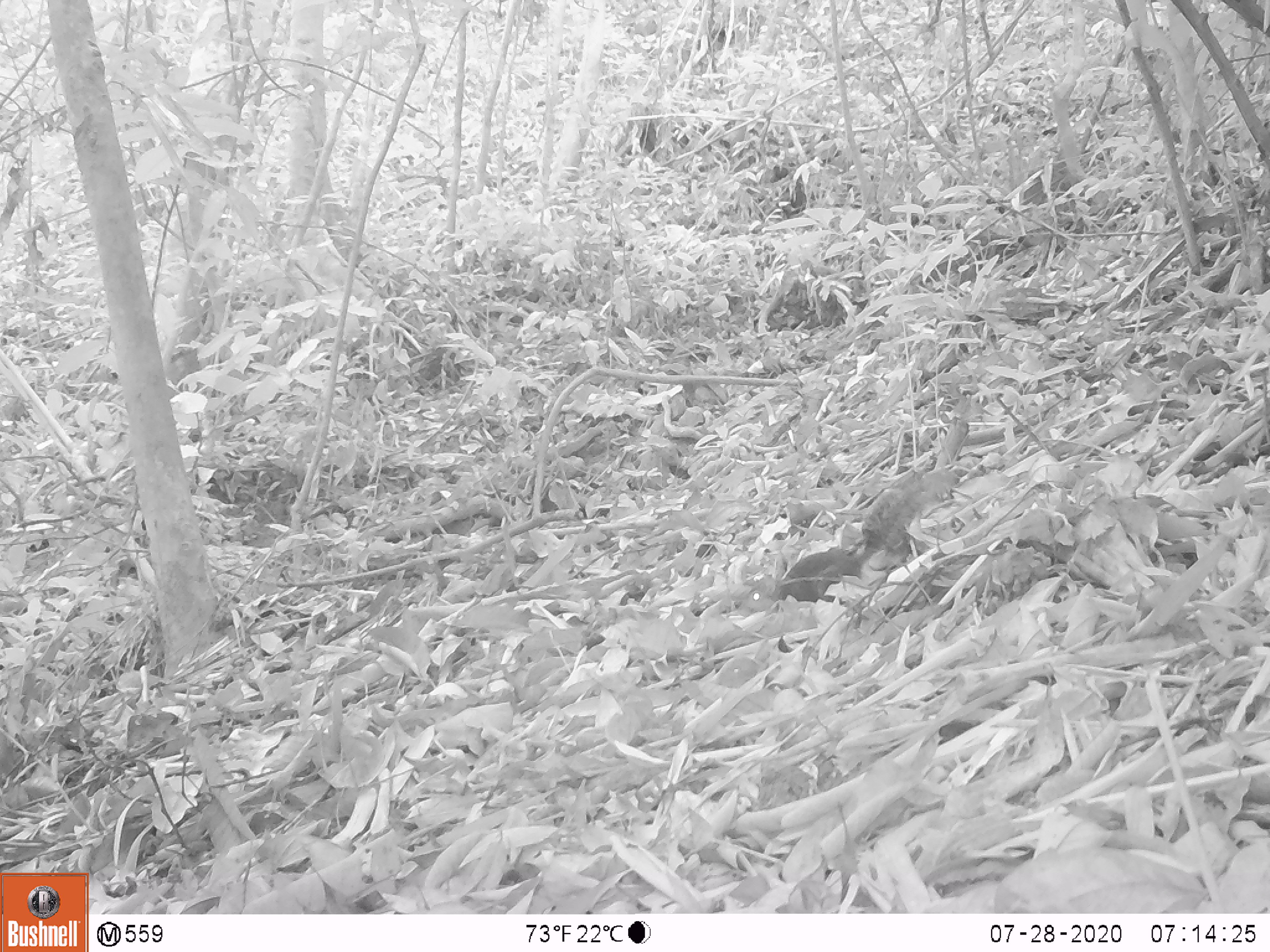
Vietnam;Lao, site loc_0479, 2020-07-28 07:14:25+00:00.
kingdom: Animalia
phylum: Chordata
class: Mammalia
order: Rodentia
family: Sciuridae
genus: Sciurus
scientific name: Sciurus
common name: squirrel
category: unidentified squirrel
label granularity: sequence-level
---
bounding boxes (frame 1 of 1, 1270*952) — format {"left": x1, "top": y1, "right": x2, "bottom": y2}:
unidentified squirrel: {"left": 738, "top": 468, "right": 958, "bottom": 613}